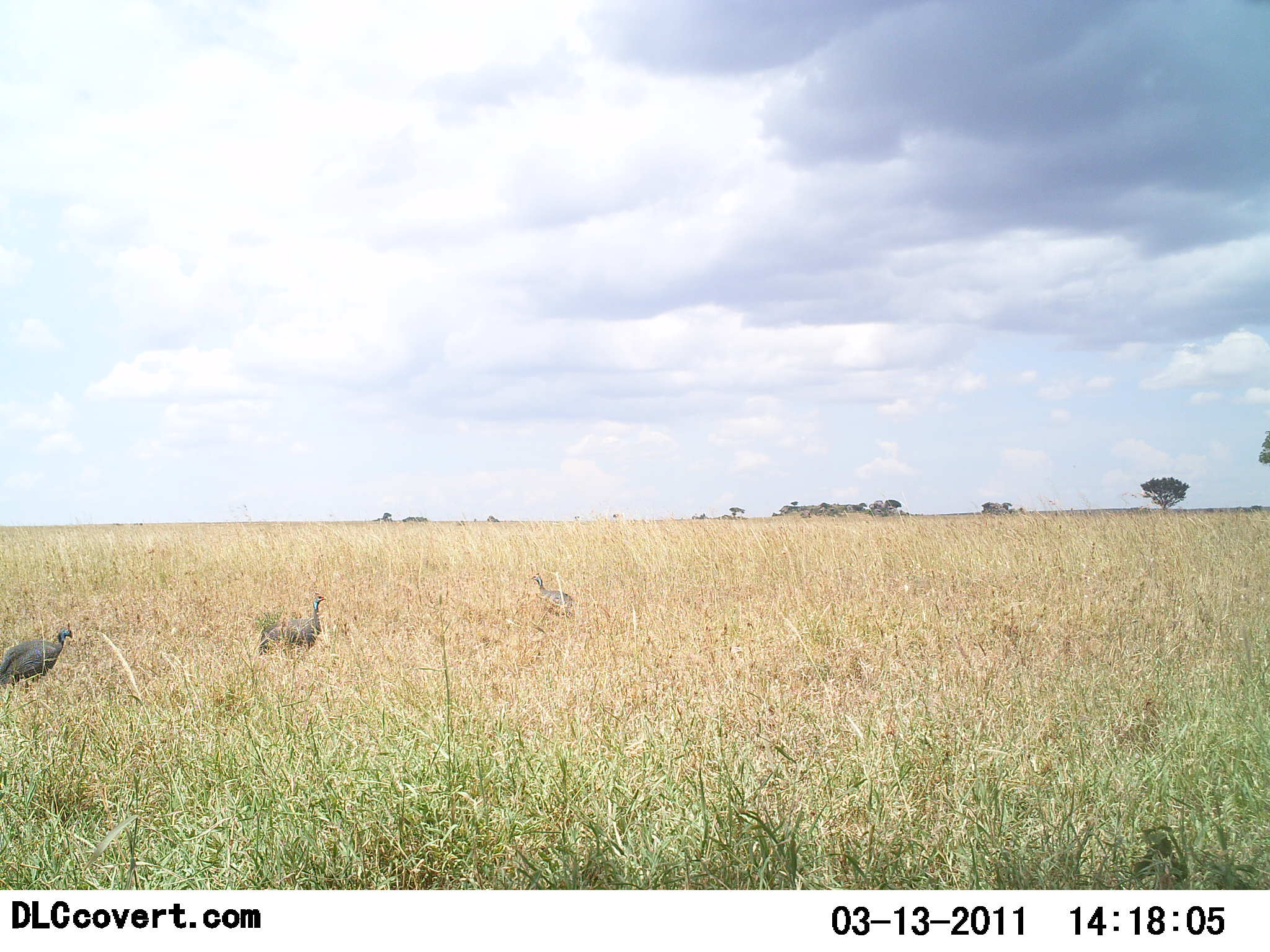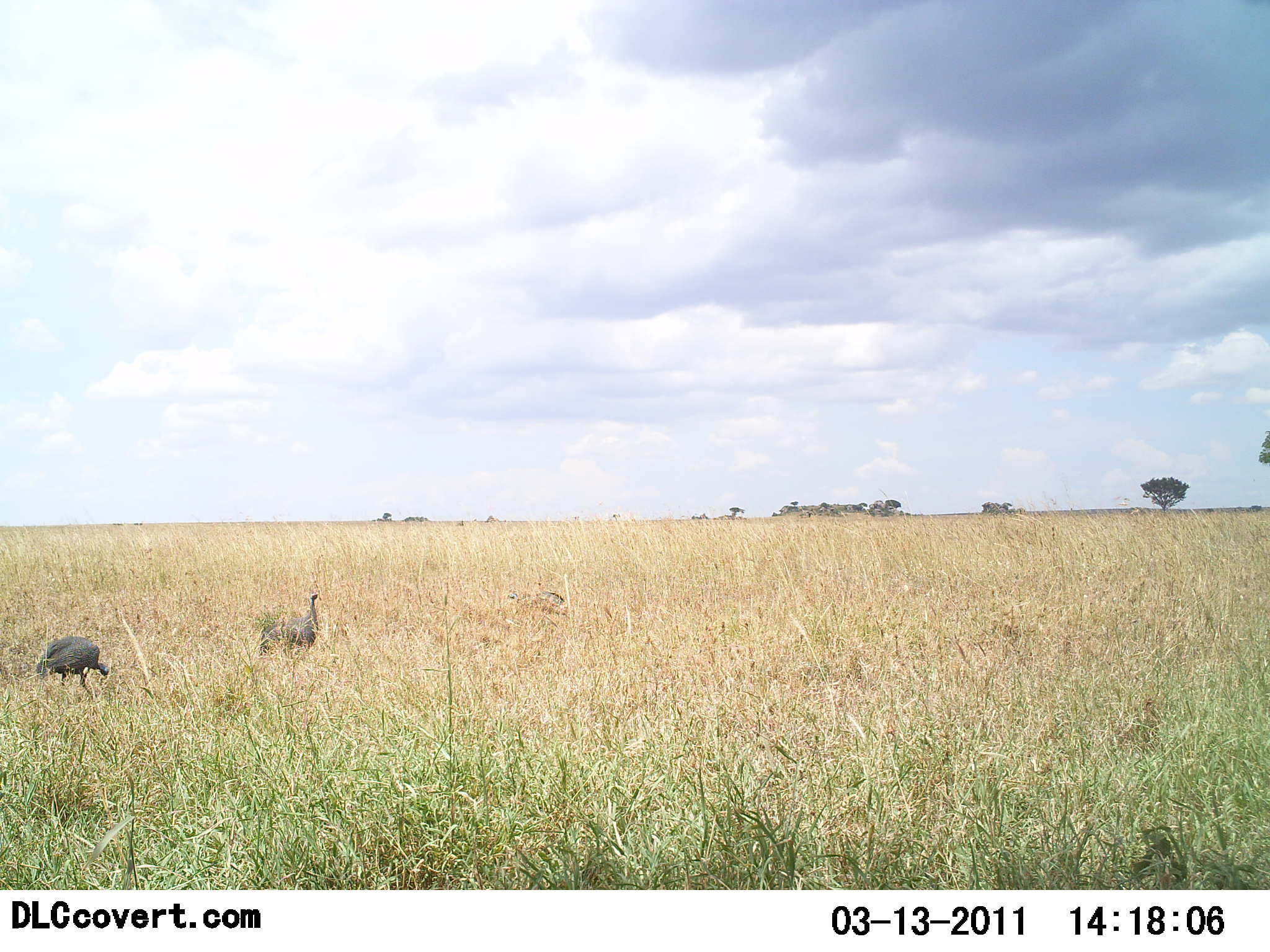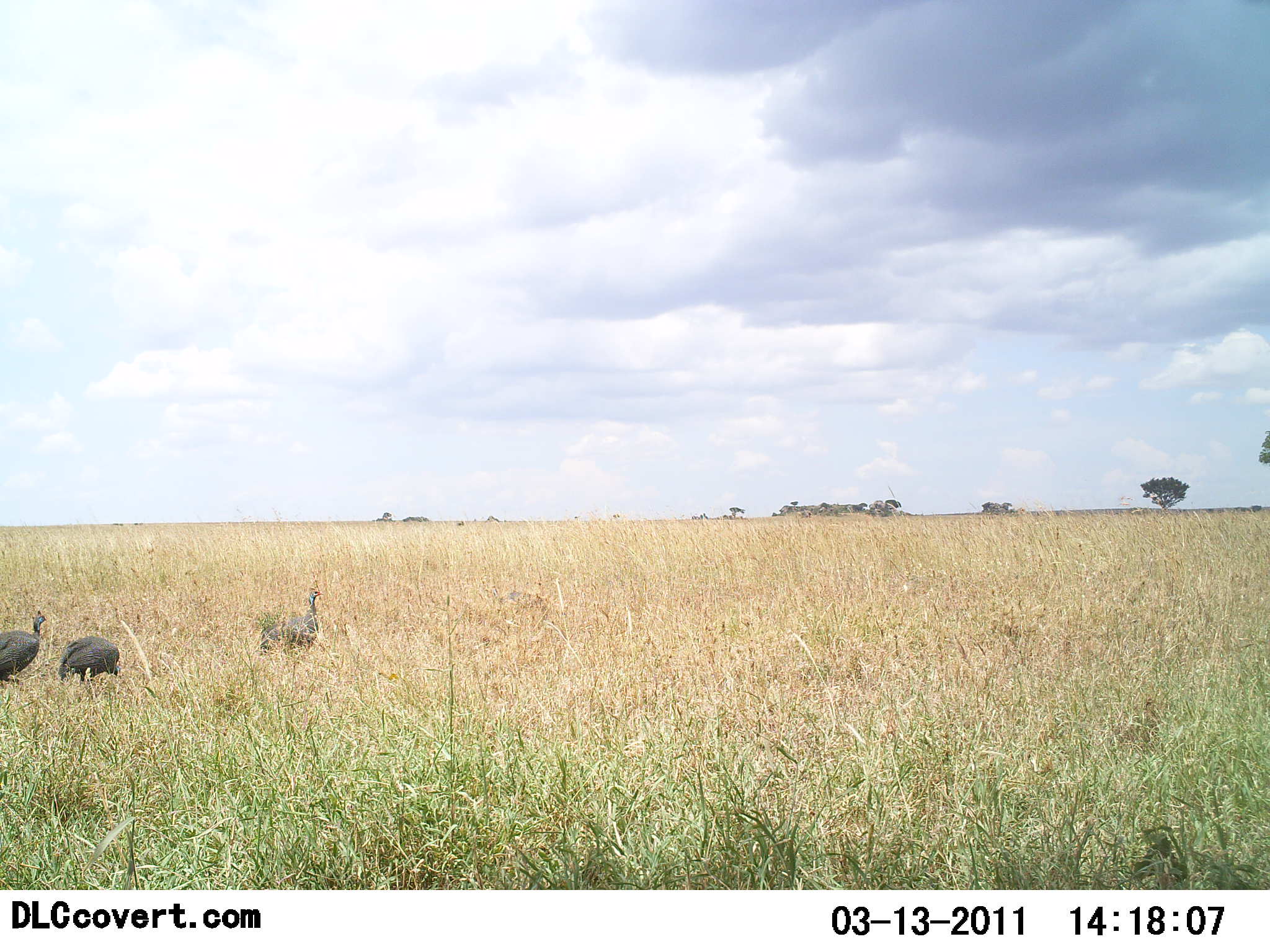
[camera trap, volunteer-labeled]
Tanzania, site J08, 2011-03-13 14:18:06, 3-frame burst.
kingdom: Animalia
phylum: Chordata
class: Aves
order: Galliformes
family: Numididae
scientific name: Numididae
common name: guinea fowl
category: guineafowl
Guineafowl (guinea fowl) (Numididae), count 4. Behavior (volunteer vote fractions): standing 18%, resting 0%, moving 82%, interacting 0%. Young present (vote fraction): 0%. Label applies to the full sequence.